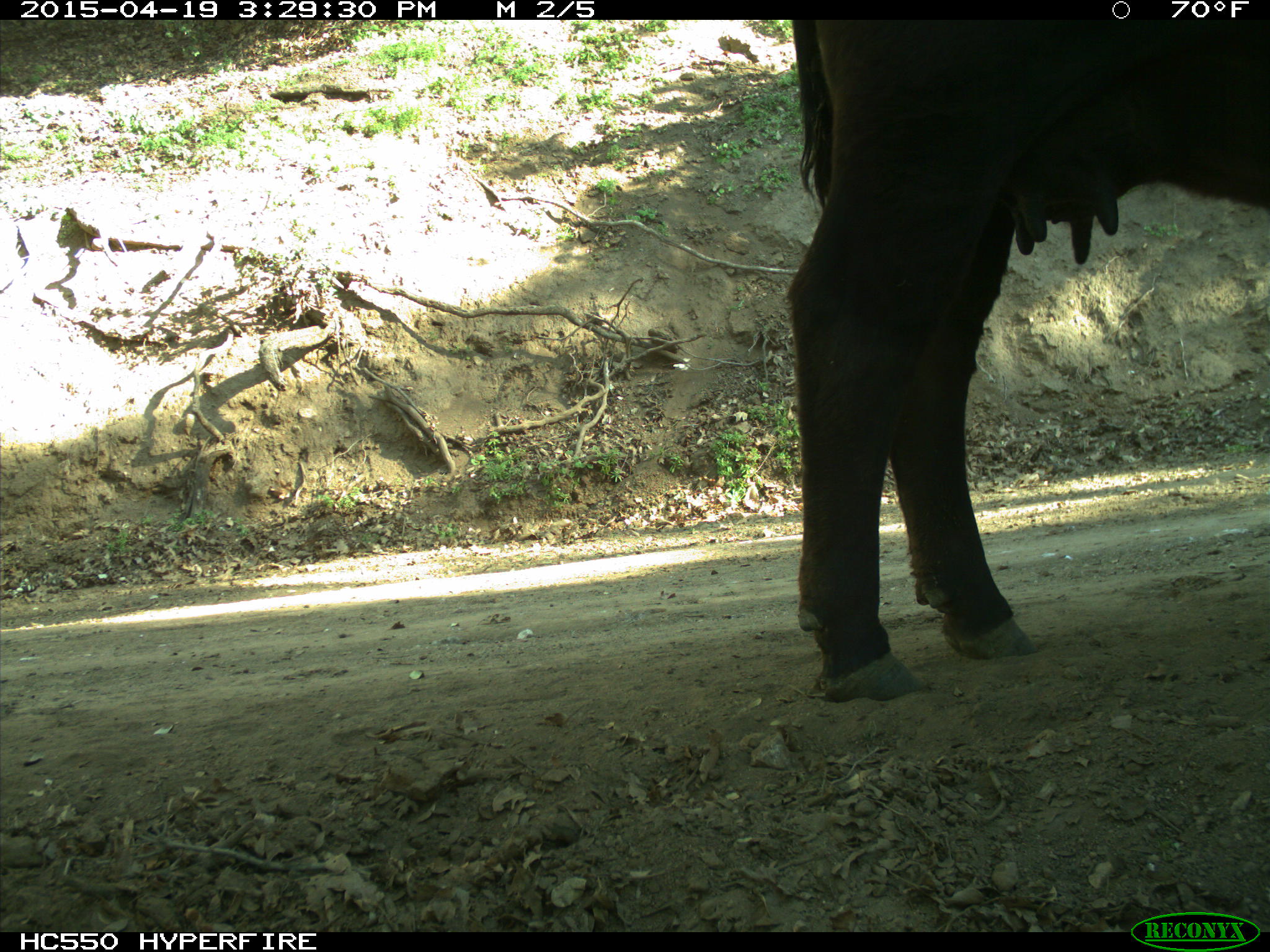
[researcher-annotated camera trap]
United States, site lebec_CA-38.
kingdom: Animalia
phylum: Chordata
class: Mammalia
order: Artiodactyla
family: Bovidae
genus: Bos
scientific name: Bos taurus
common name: domestic cow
Bos taurus (domestic cow).